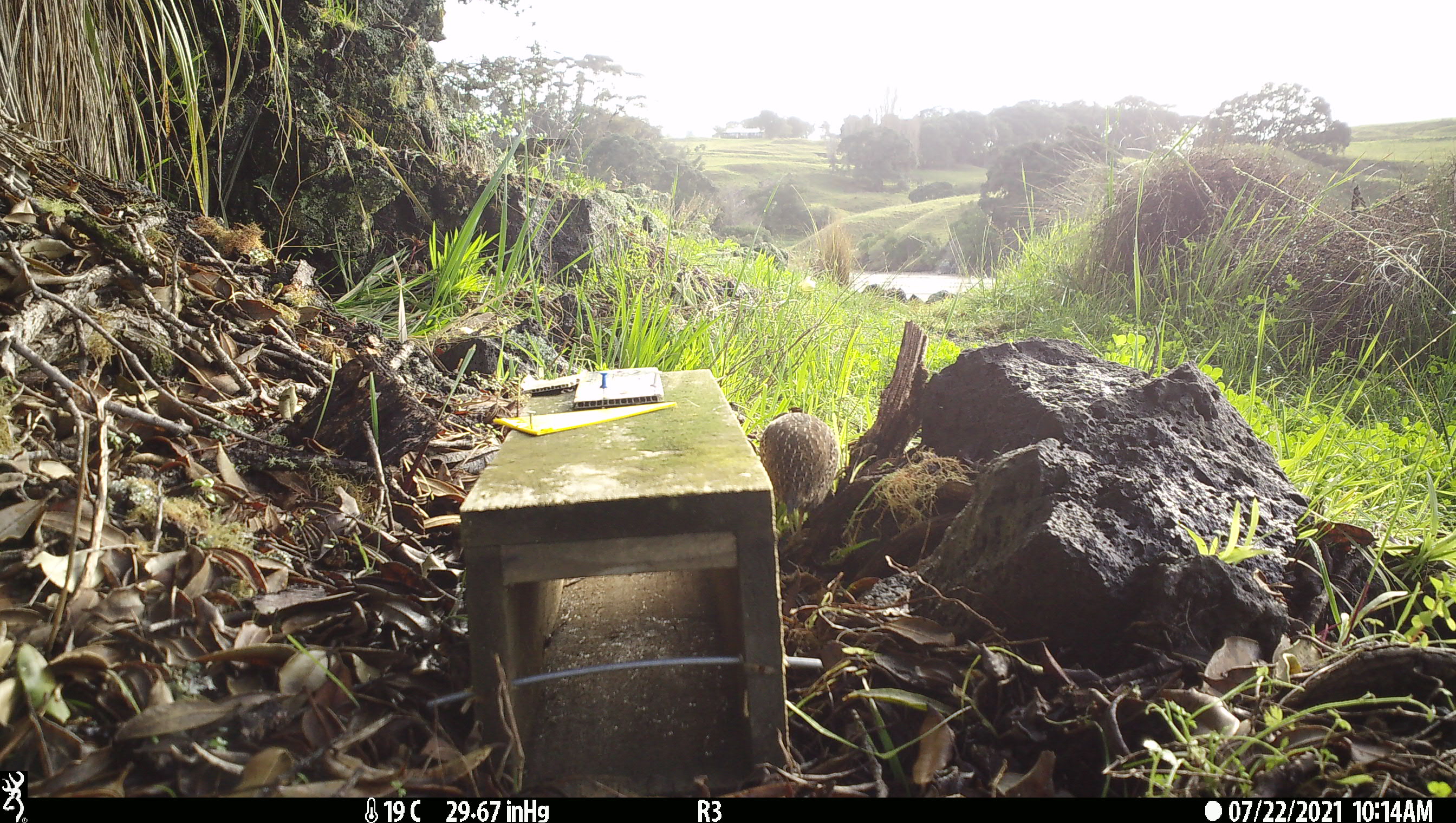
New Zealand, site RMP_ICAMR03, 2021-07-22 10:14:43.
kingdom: Animalia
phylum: Chordata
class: Aves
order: Galliformes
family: Phasianidae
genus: Synoicus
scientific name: Synoicus ypsilophorus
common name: brown quail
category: quail brown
Quail brown (brown quail) (Synoicus ypsilophorus).